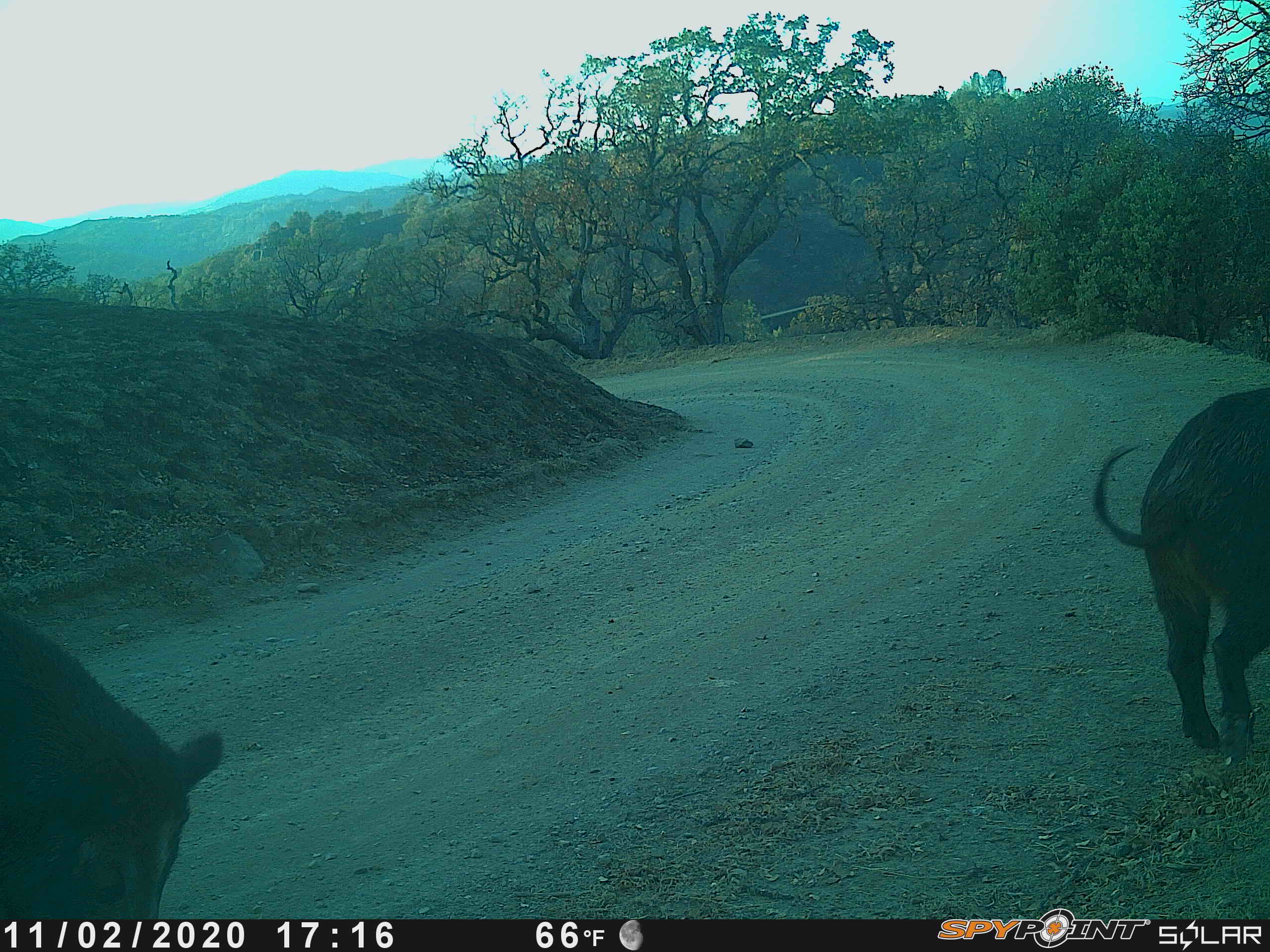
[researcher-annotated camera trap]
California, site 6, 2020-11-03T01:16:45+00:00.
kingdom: Animalia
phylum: Chordata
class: Mammalia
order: Artiodactyla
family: Suidae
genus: Sus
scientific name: Sus scrofa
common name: wild boar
Wild boar (Sus scrofa).